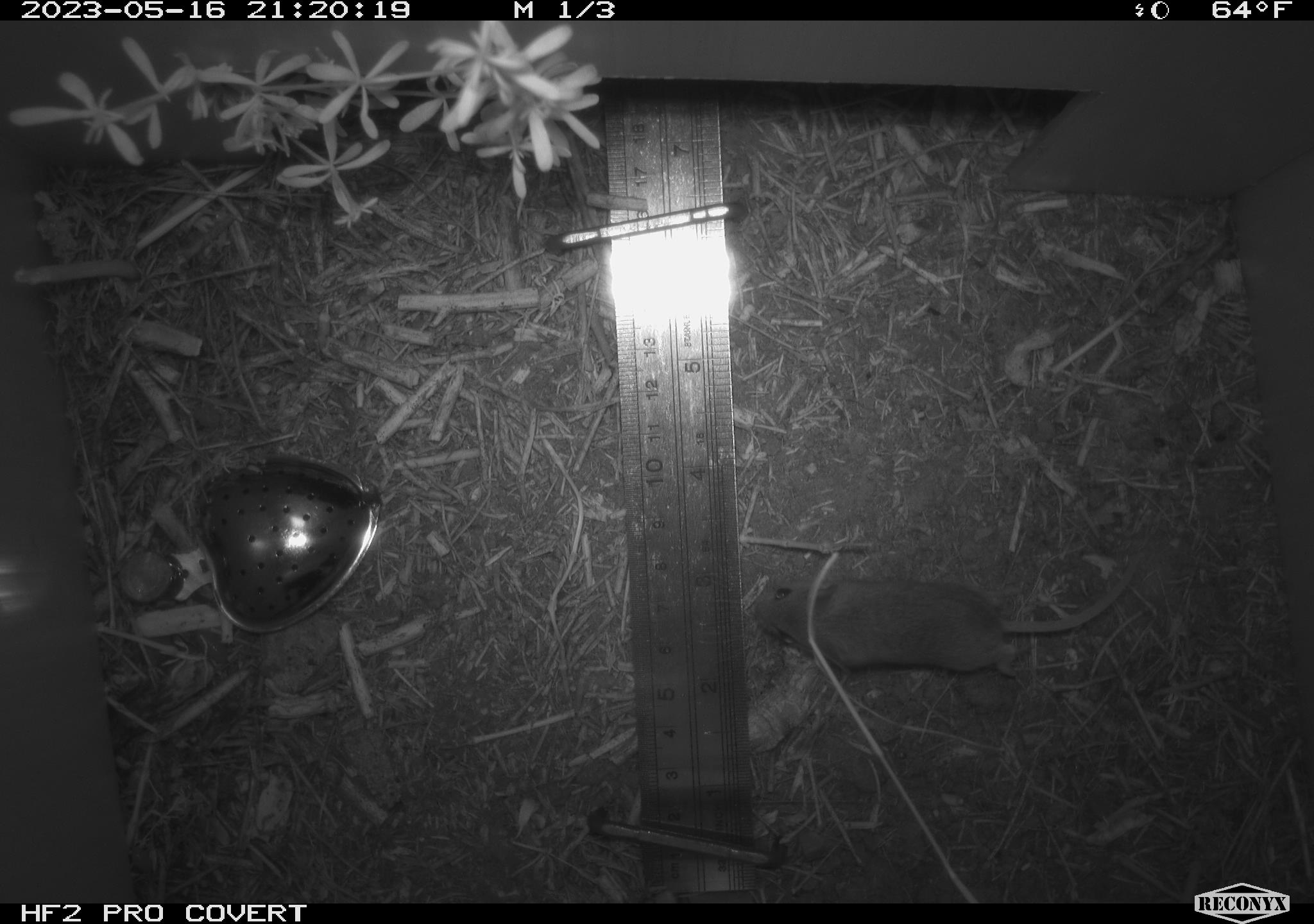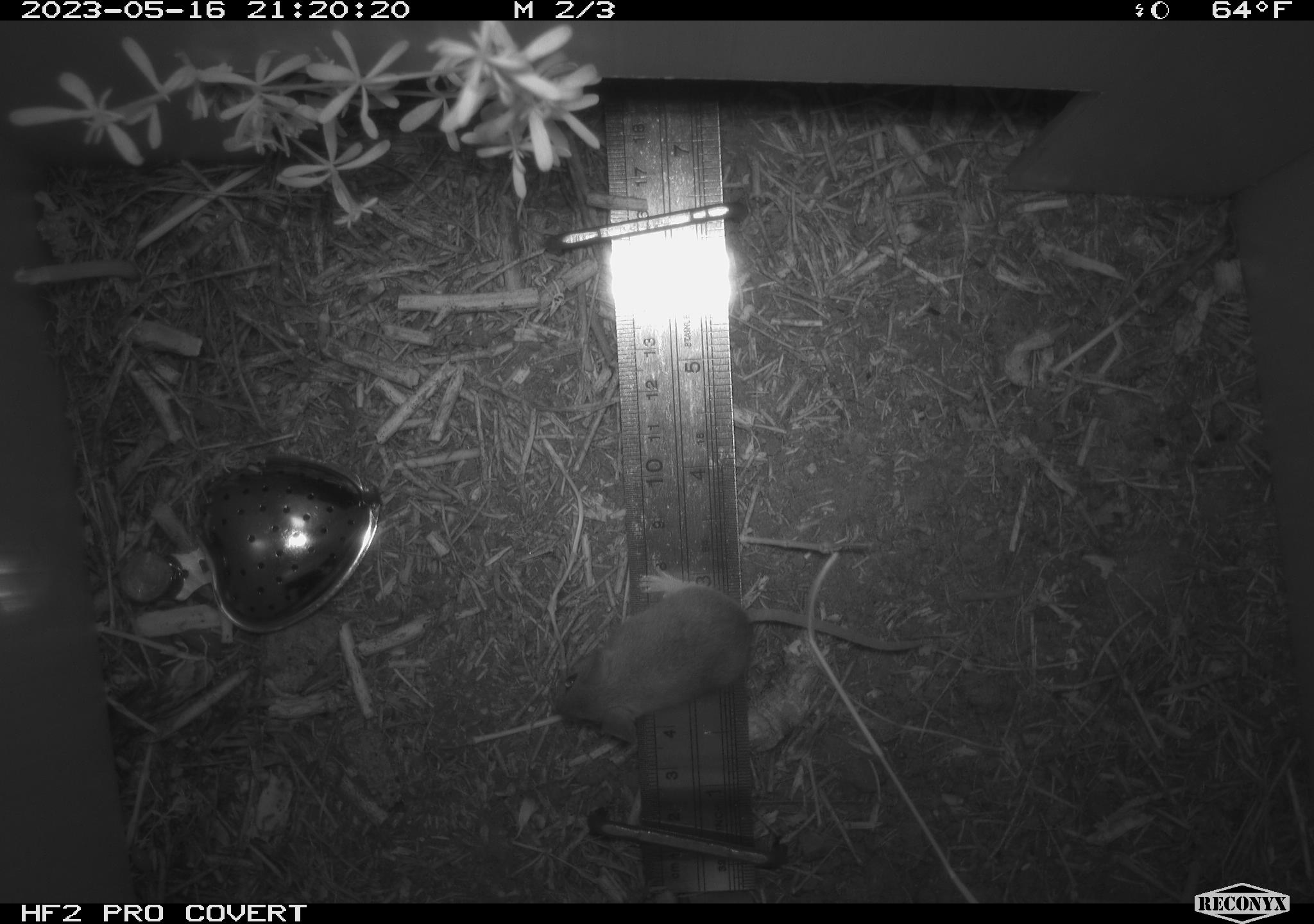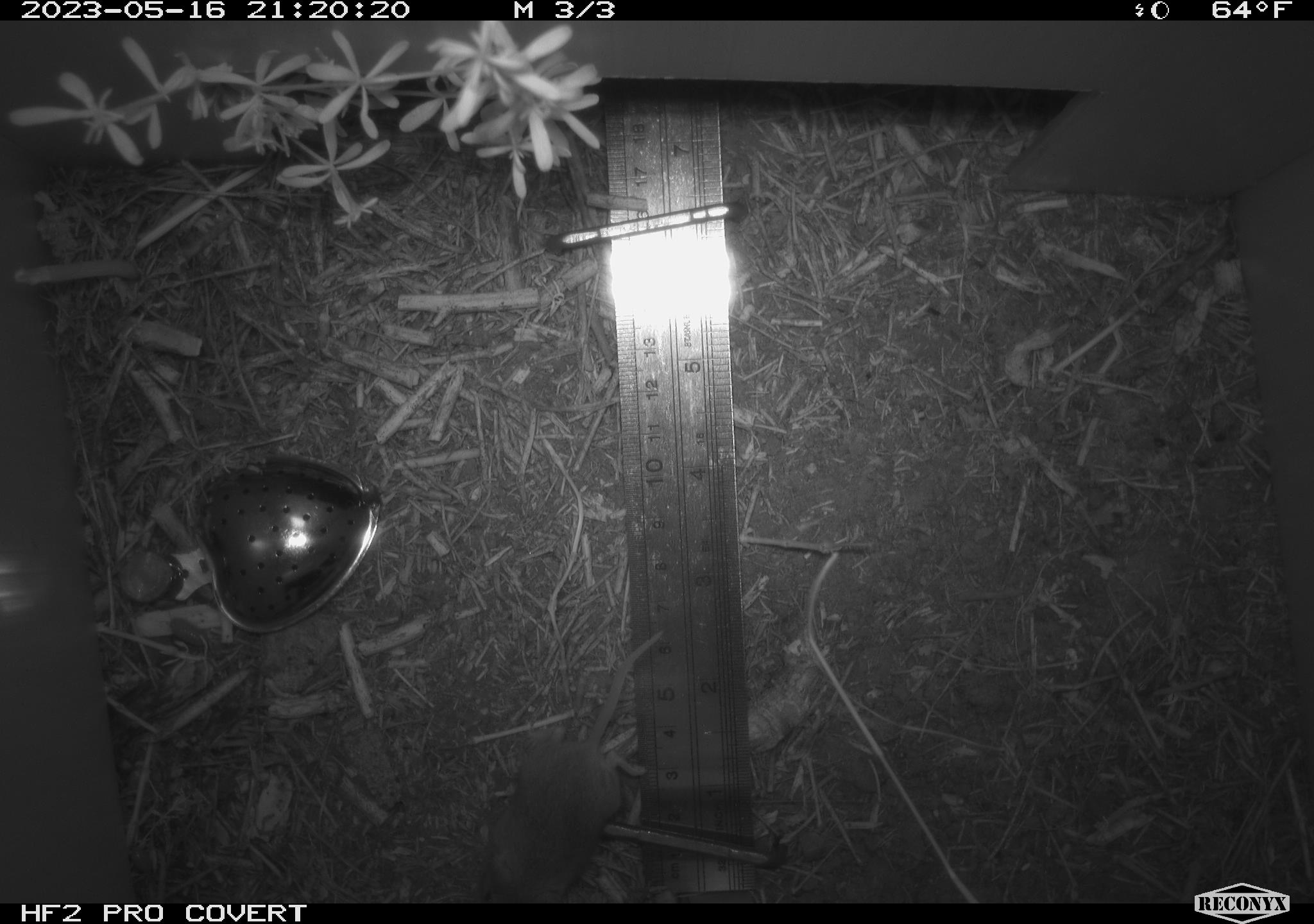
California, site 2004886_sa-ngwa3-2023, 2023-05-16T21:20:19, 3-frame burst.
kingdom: Animalia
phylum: Chordata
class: Mammalia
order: Rodentia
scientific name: Rodentia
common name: mouse species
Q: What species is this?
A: Mouse species (Rodentia).